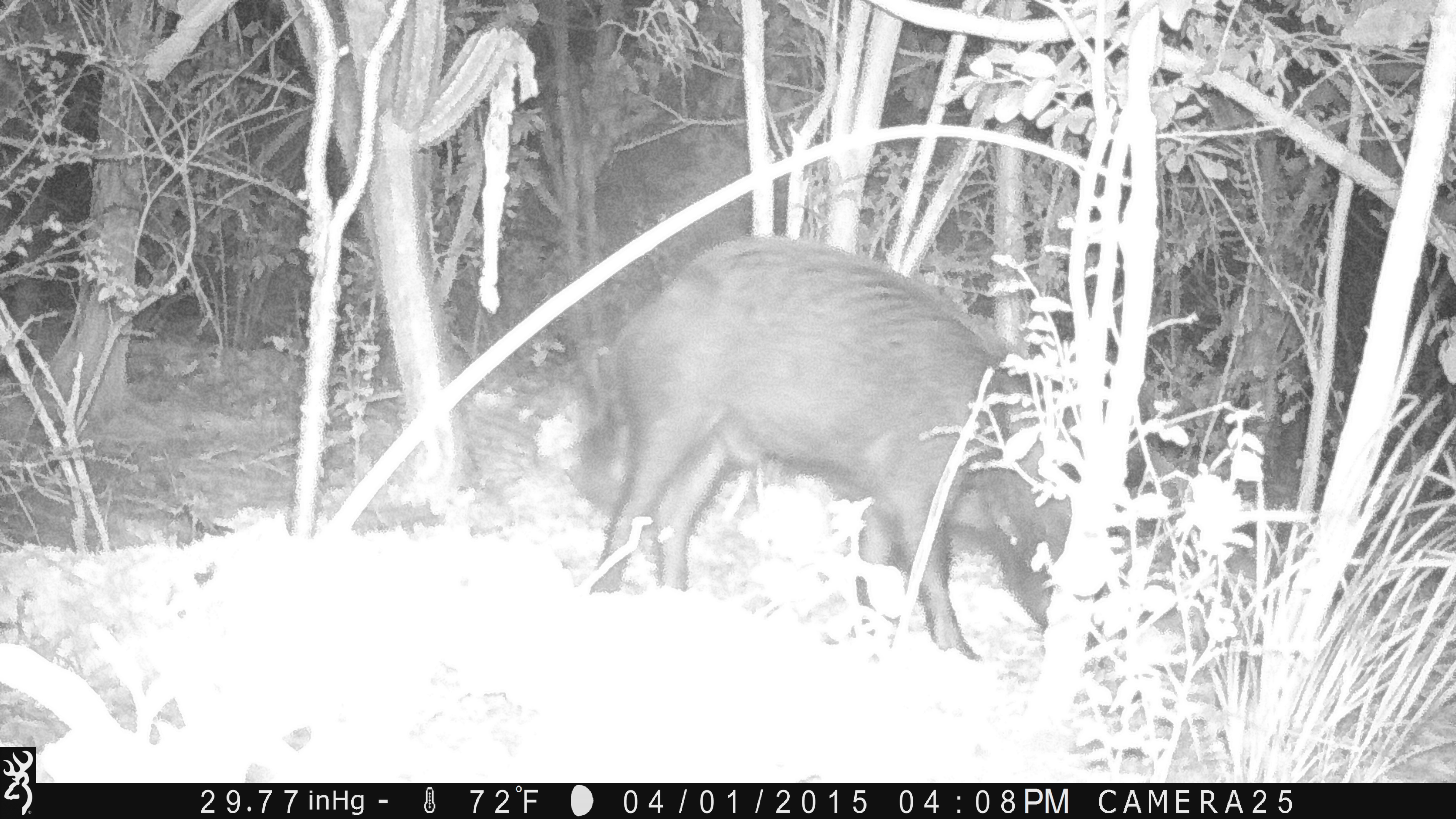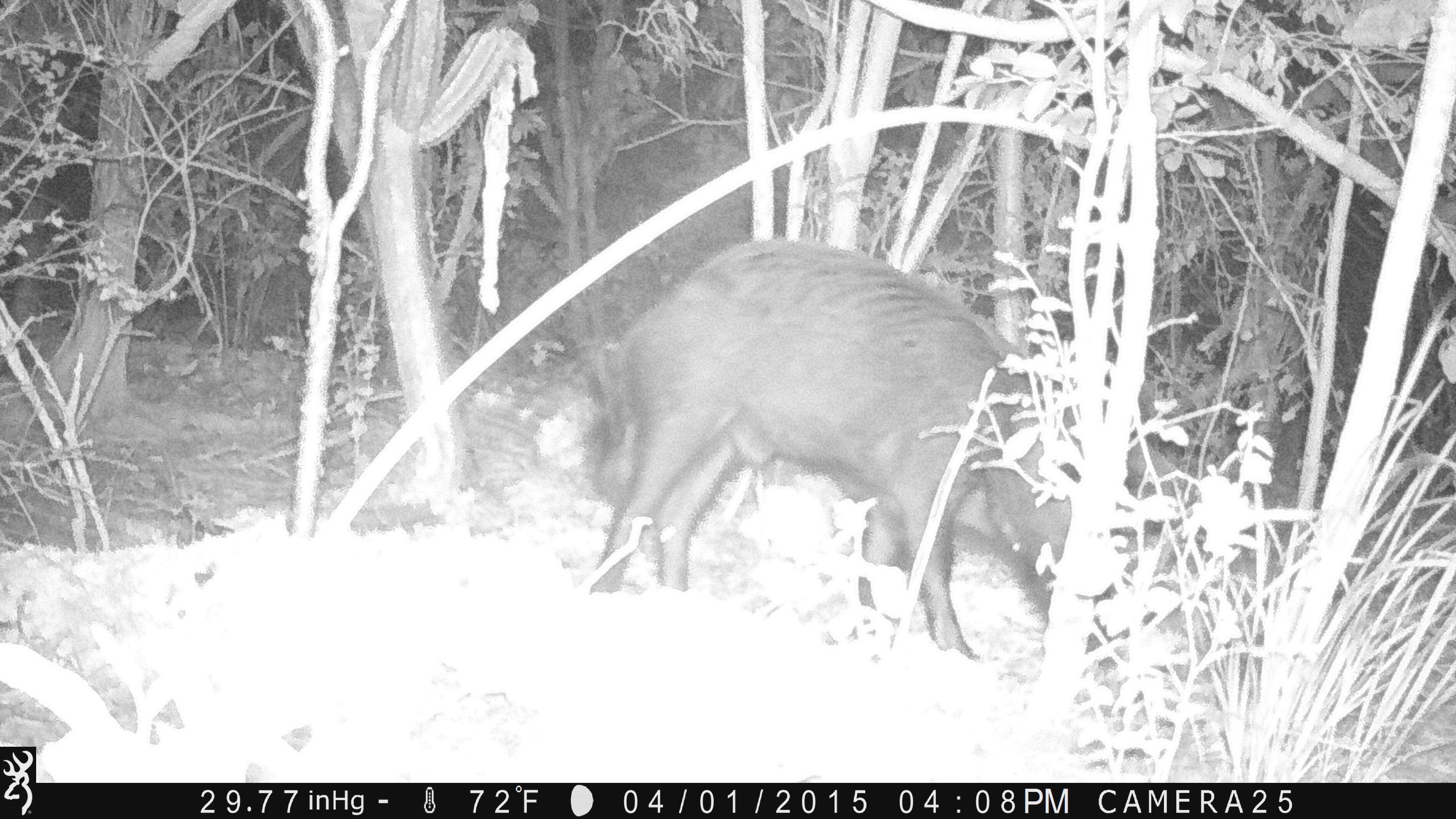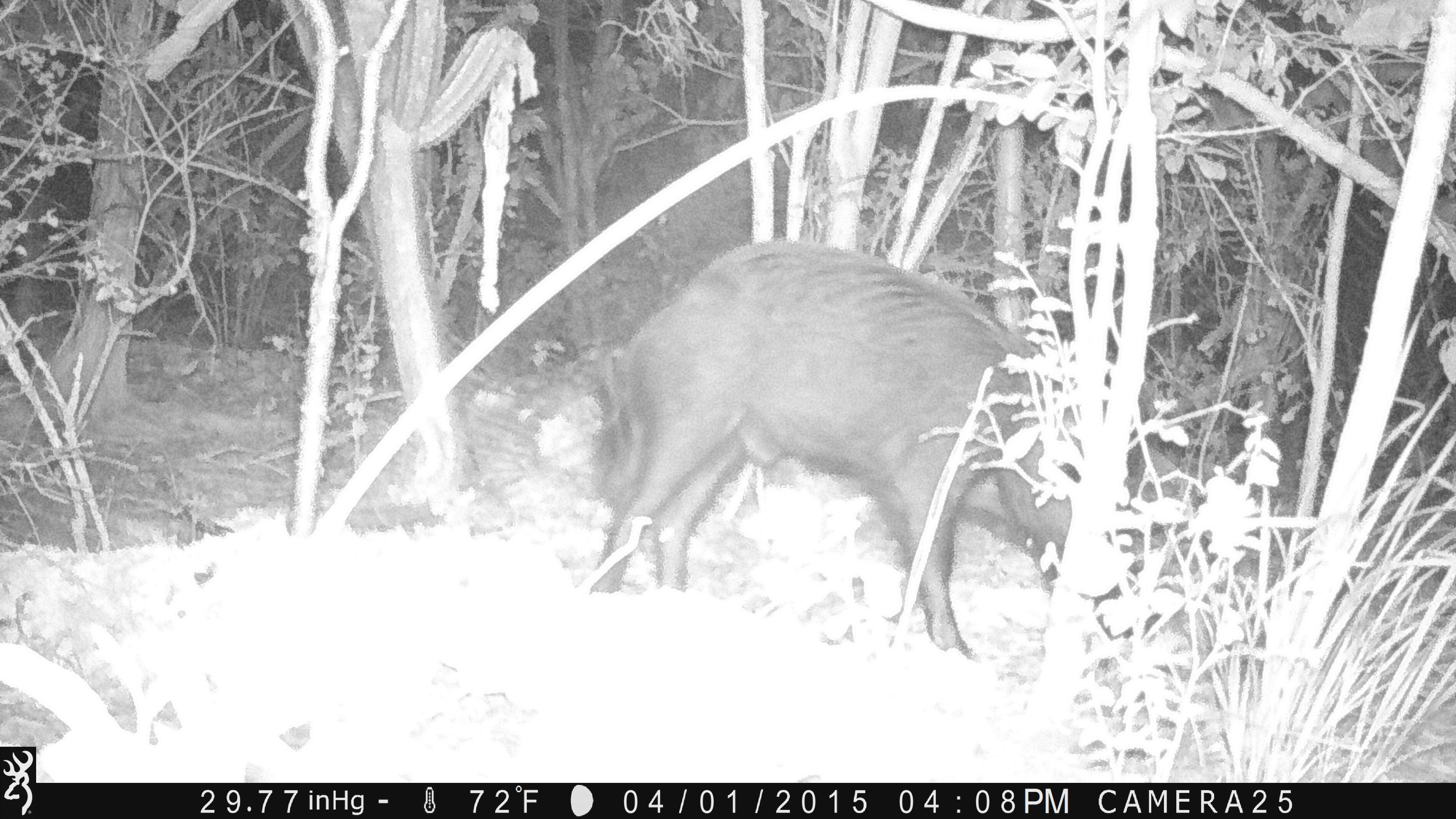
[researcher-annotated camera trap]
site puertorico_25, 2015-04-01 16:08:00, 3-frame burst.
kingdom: Animalia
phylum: Chordata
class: Mammalia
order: Artiodactyla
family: Suidae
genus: Sus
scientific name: Sus scrofa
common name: pig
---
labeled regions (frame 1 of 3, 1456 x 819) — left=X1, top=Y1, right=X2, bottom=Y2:
pig: left=567, top=235, right=1072, bottom=671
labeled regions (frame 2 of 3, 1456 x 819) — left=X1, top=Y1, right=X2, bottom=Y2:
pig: left=579, top=238, right=1089, bottom=670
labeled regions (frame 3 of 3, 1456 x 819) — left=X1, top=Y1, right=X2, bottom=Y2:
pig: left=576, top=238, right=1100, bottom=664